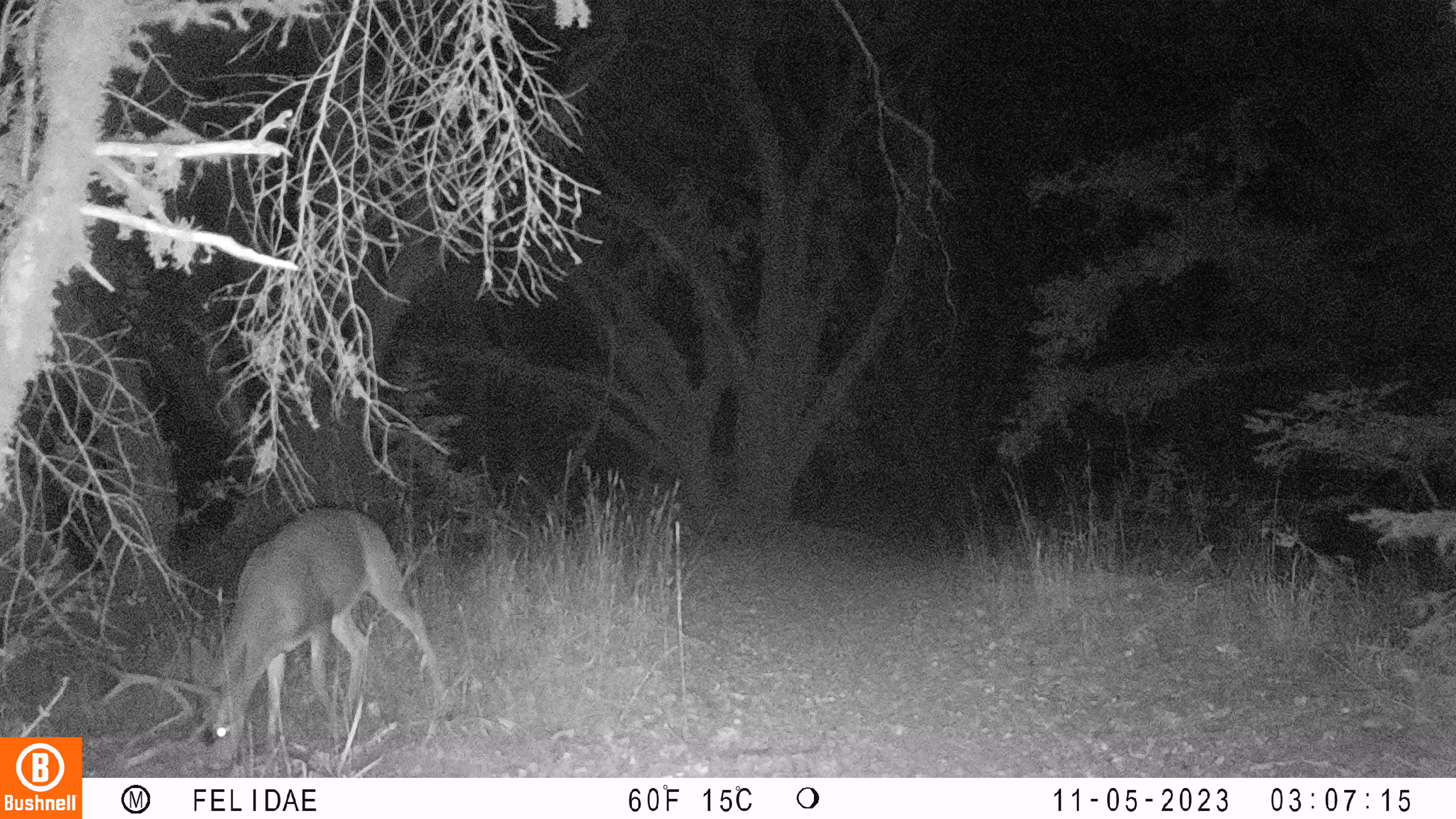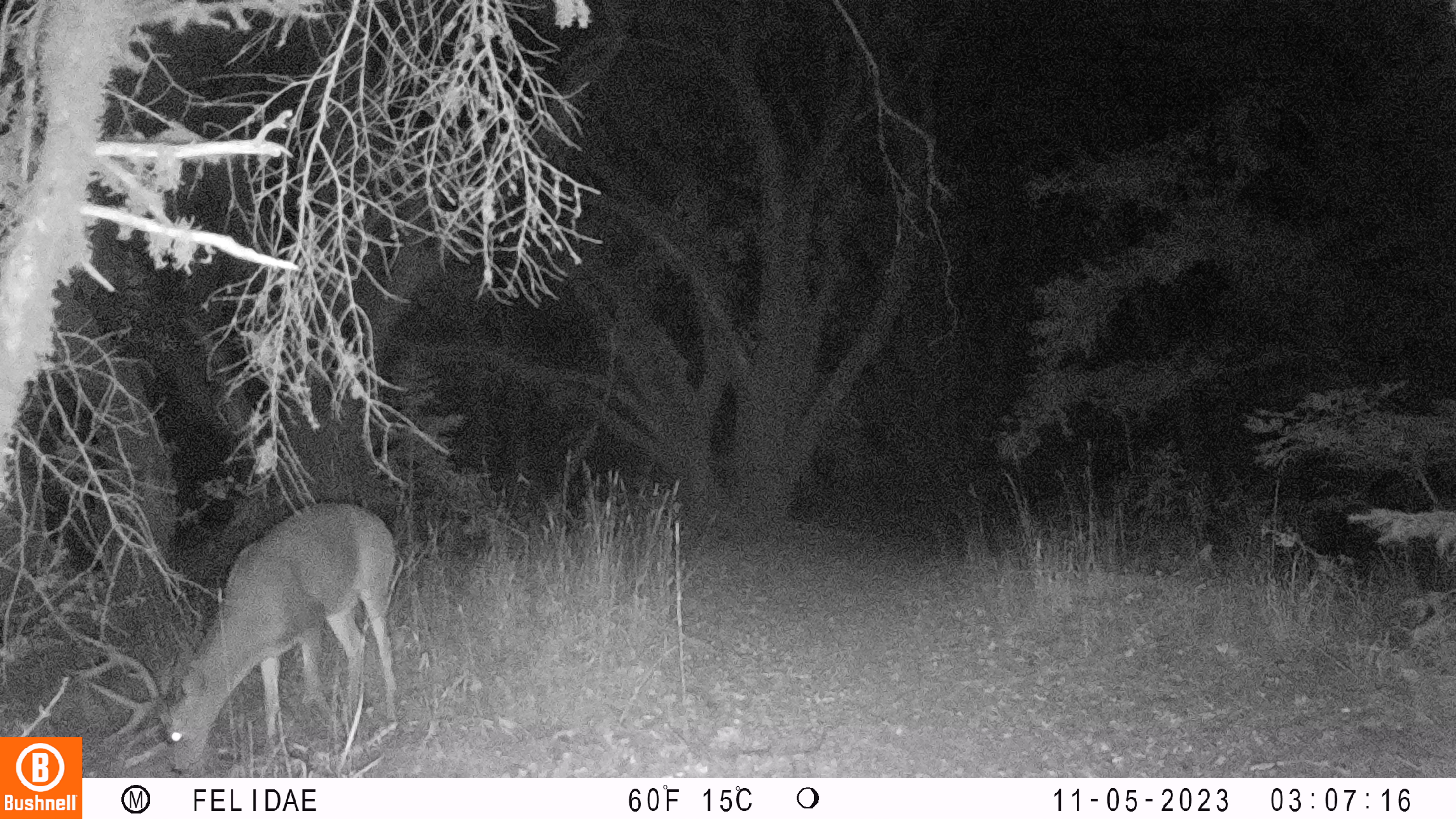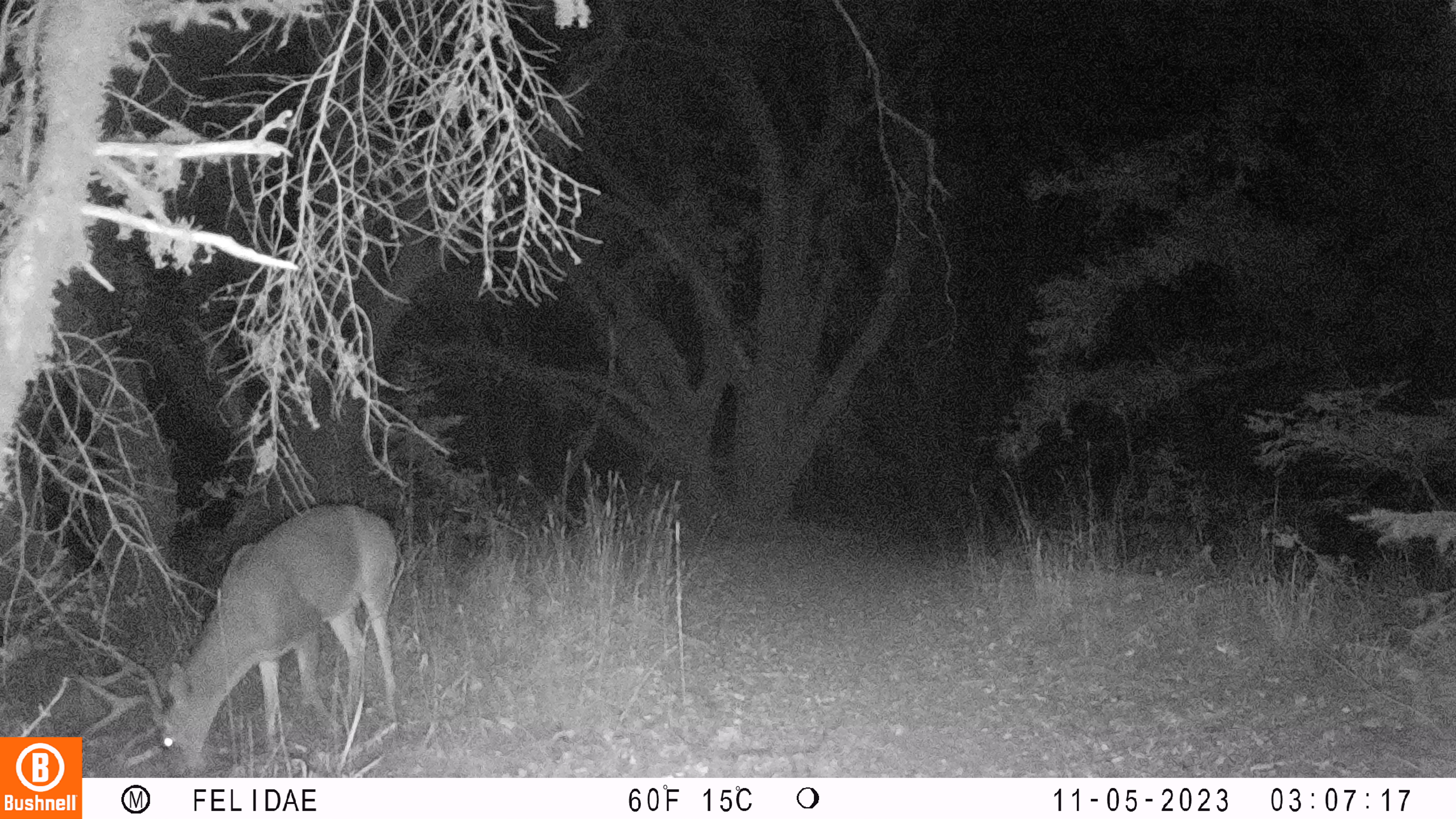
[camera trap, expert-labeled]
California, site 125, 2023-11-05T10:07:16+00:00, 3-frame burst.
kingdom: Animalia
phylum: Chordata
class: Mammalia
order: Artiodactyla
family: Cervidae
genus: Odocoileus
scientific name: Odocoileus hemionus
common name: mule deer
Mule deer (Odocoileus hemionus).